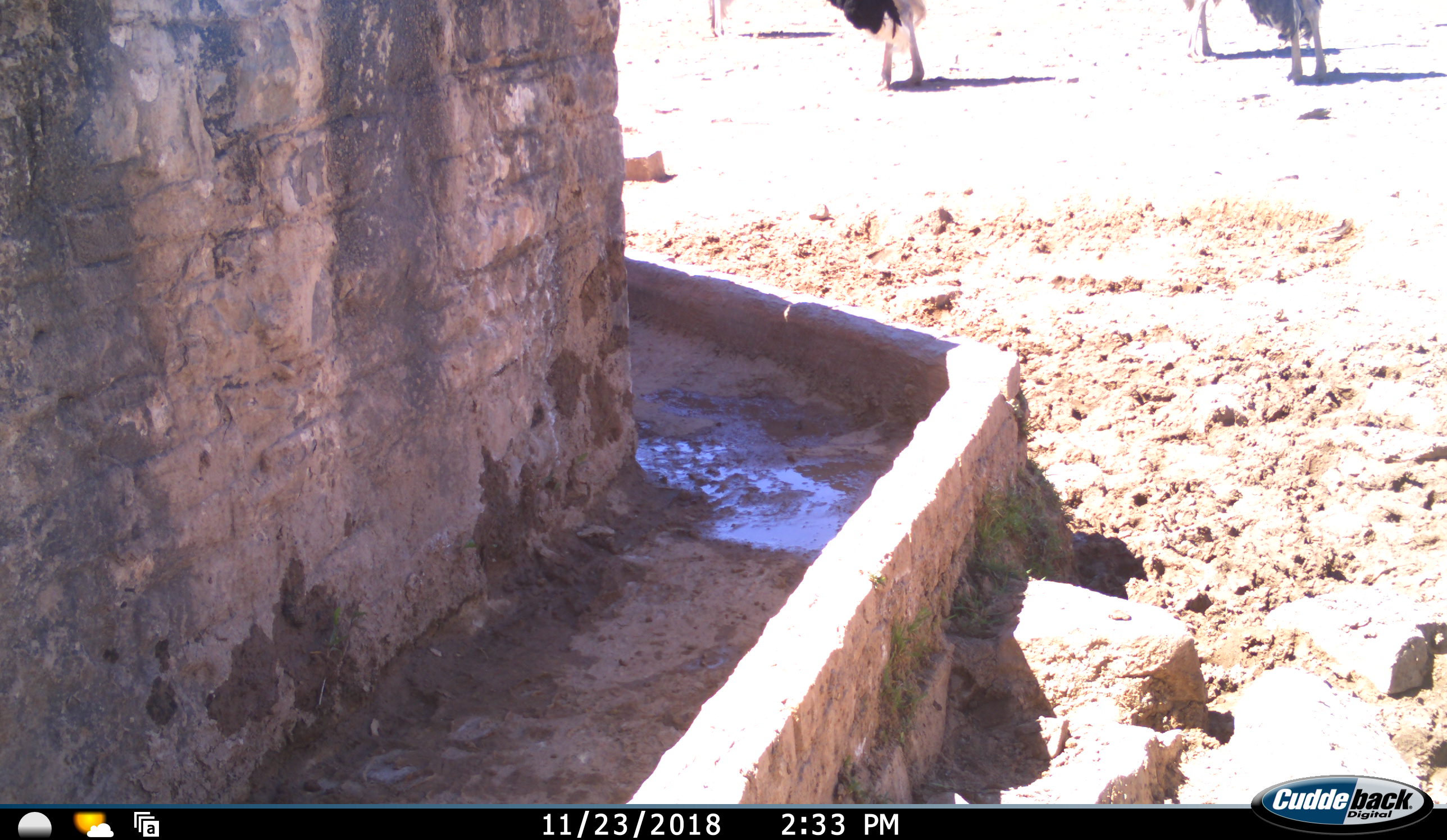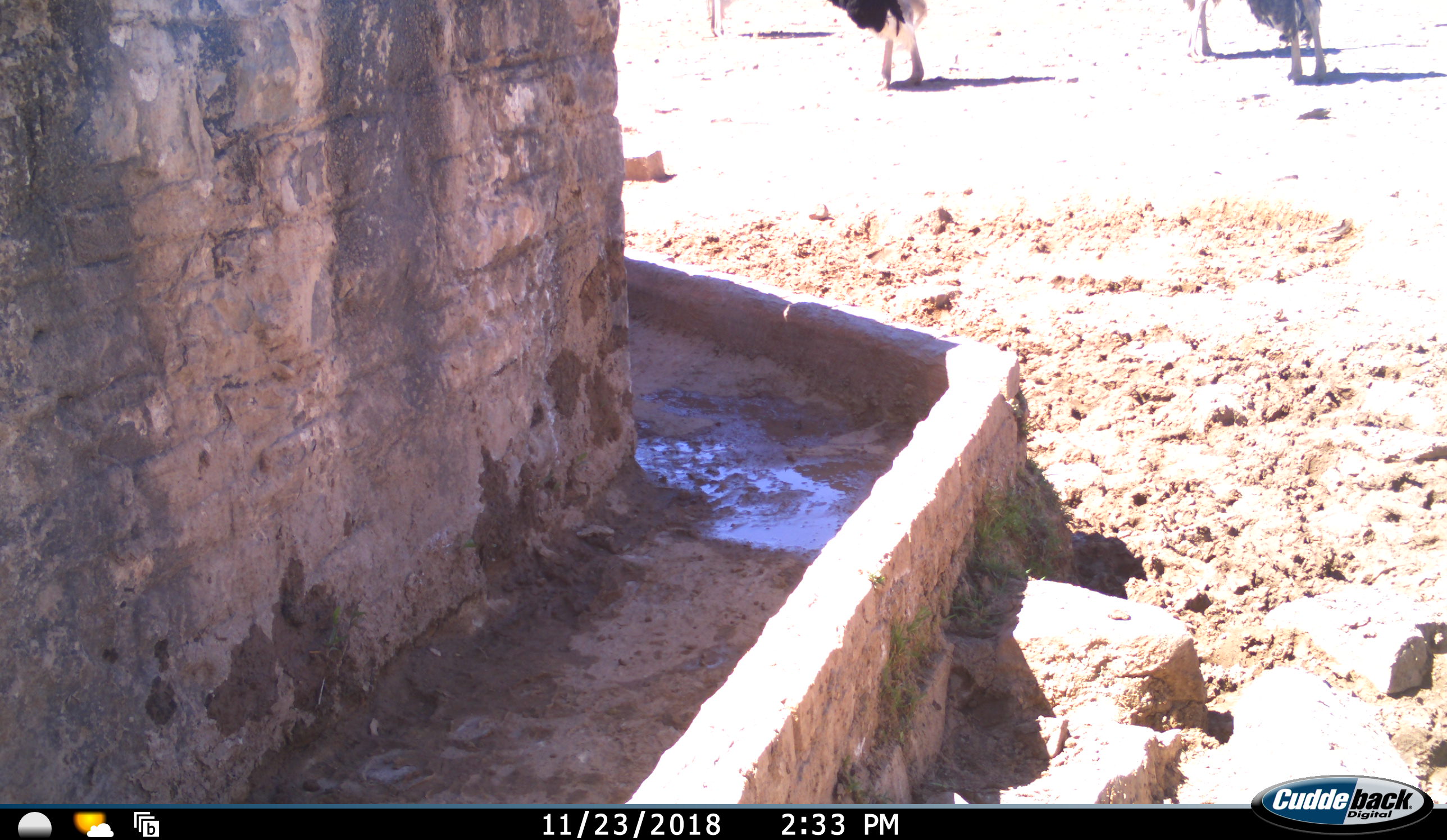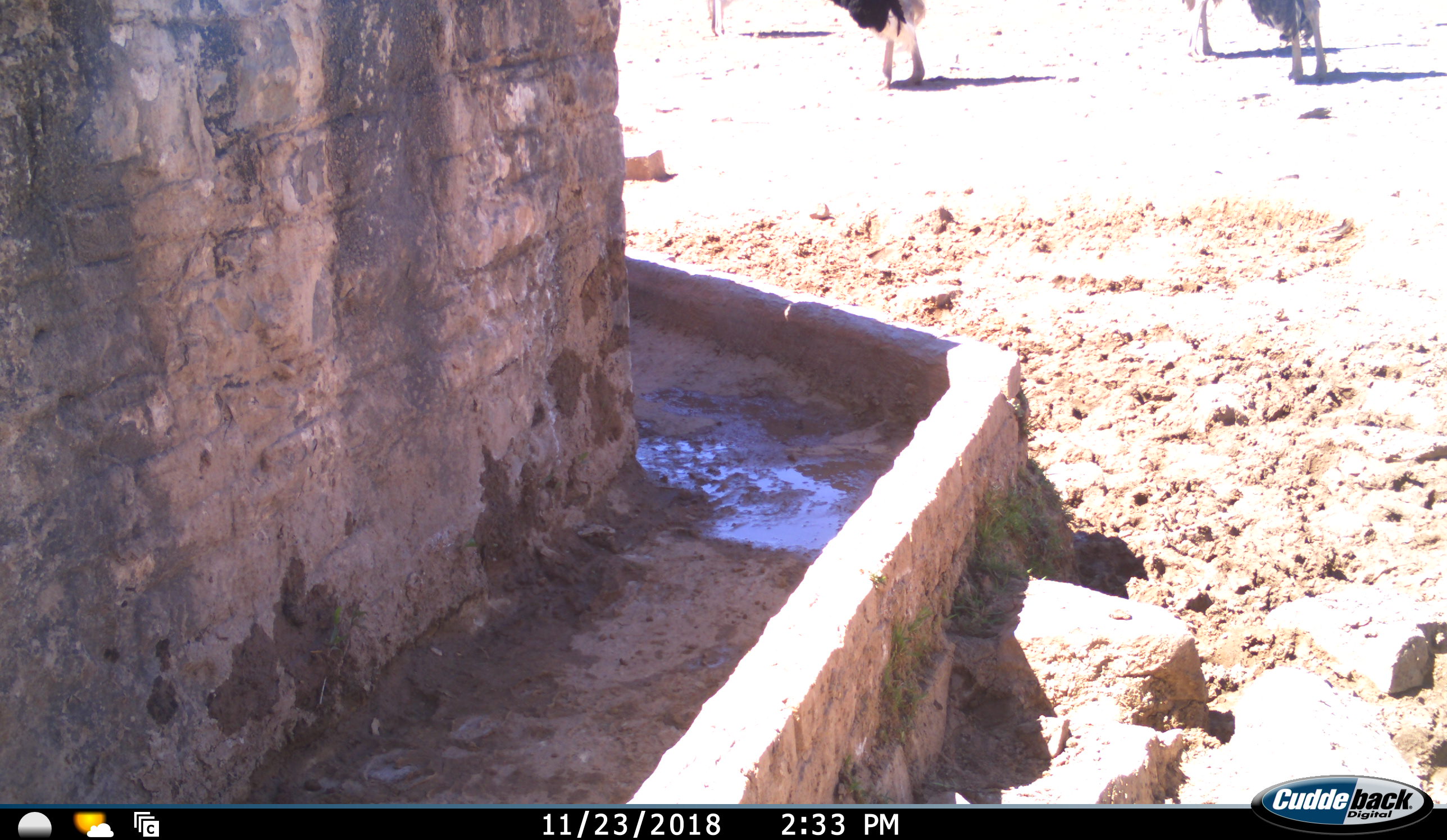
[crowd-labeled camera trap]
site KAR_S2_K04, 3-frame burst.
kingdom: Animalia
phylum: Chordata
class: Aves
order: Struthioniformes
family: Struthionidae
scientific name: Struthionidae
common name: ostrich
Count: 4.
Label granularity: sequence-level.